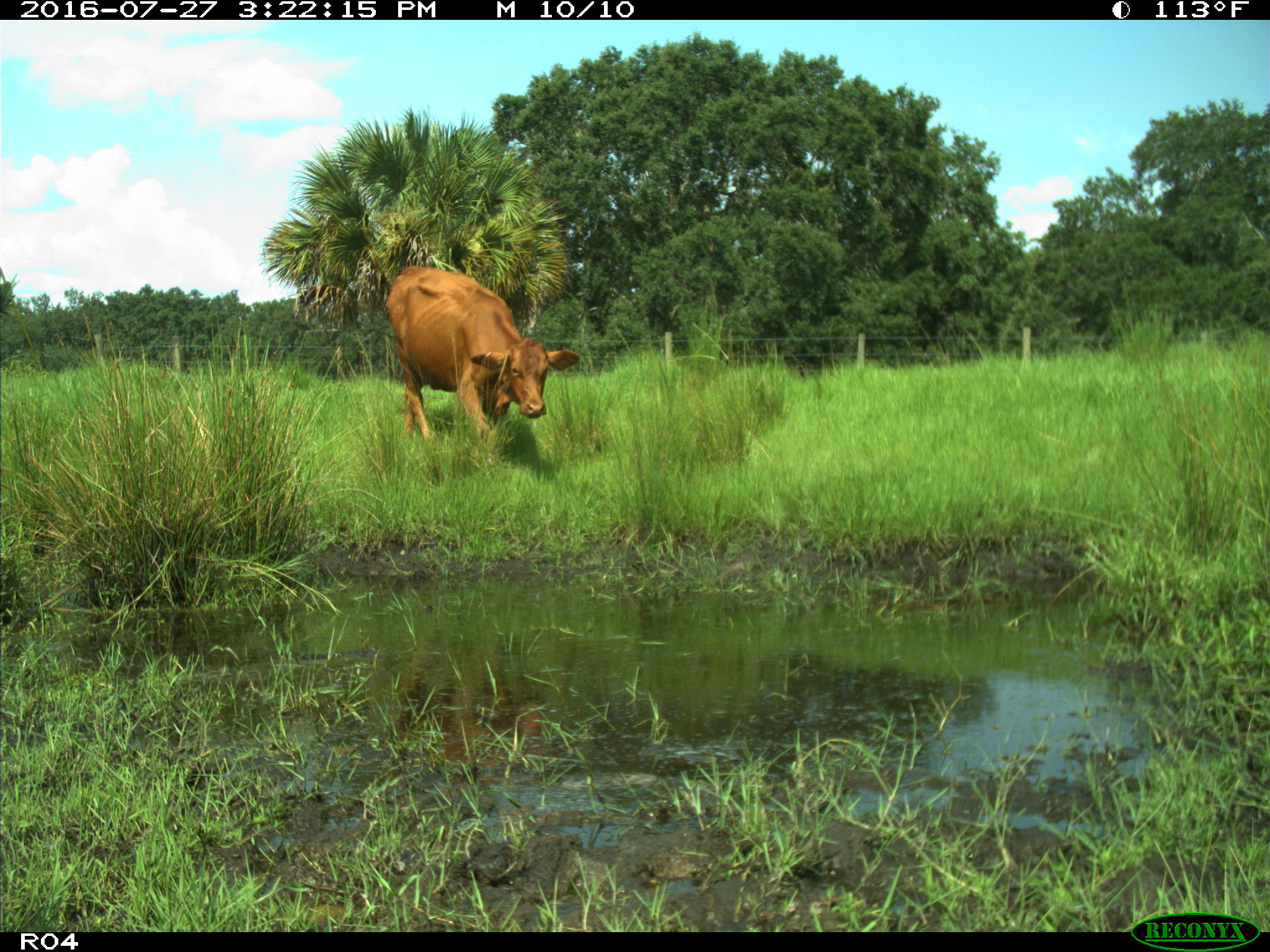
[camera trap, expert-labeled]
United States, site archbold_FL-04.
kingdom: Animalia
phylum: Chordata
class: Mammalia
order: Artiodactyla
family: Bovidae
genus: Bos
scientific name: Bos taurus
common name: domestic cow